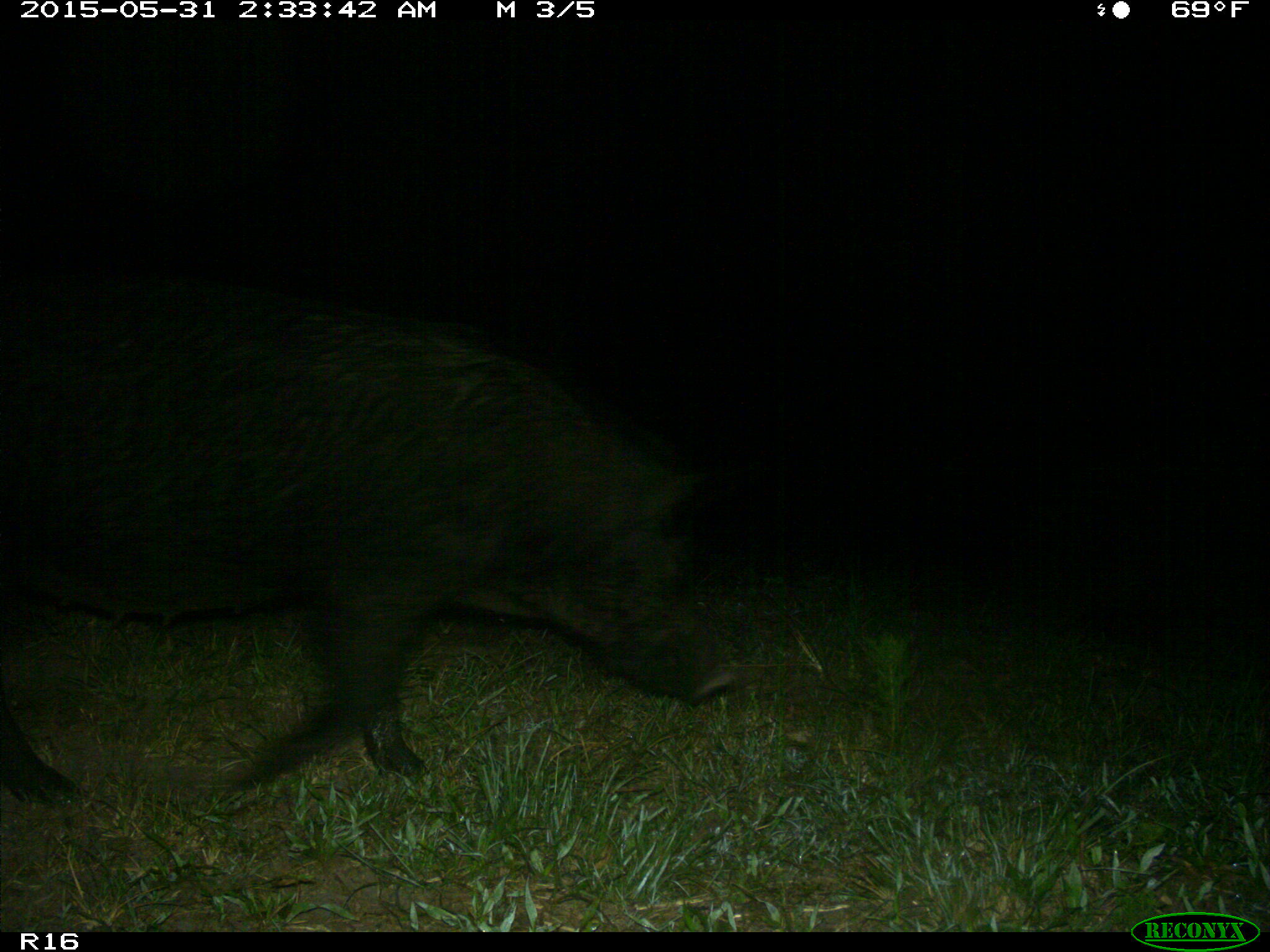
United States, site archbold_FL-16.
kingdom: Animalia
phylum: Chordata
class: Mammalia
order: Artiodactyla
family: Suidae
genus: Sus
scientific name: Sus scrofa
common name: wild boar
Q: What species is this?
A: Sus scrofa (wild boar).